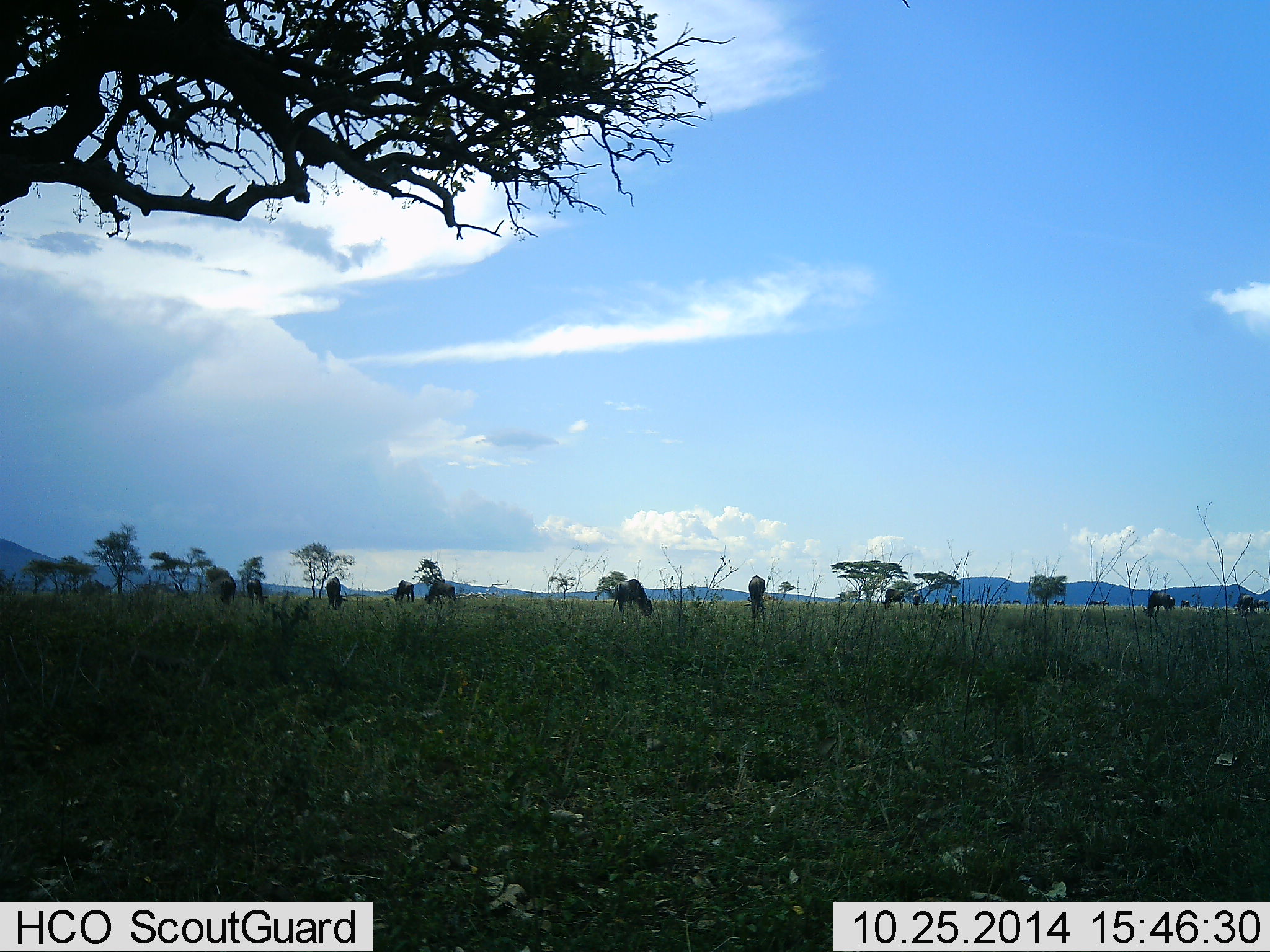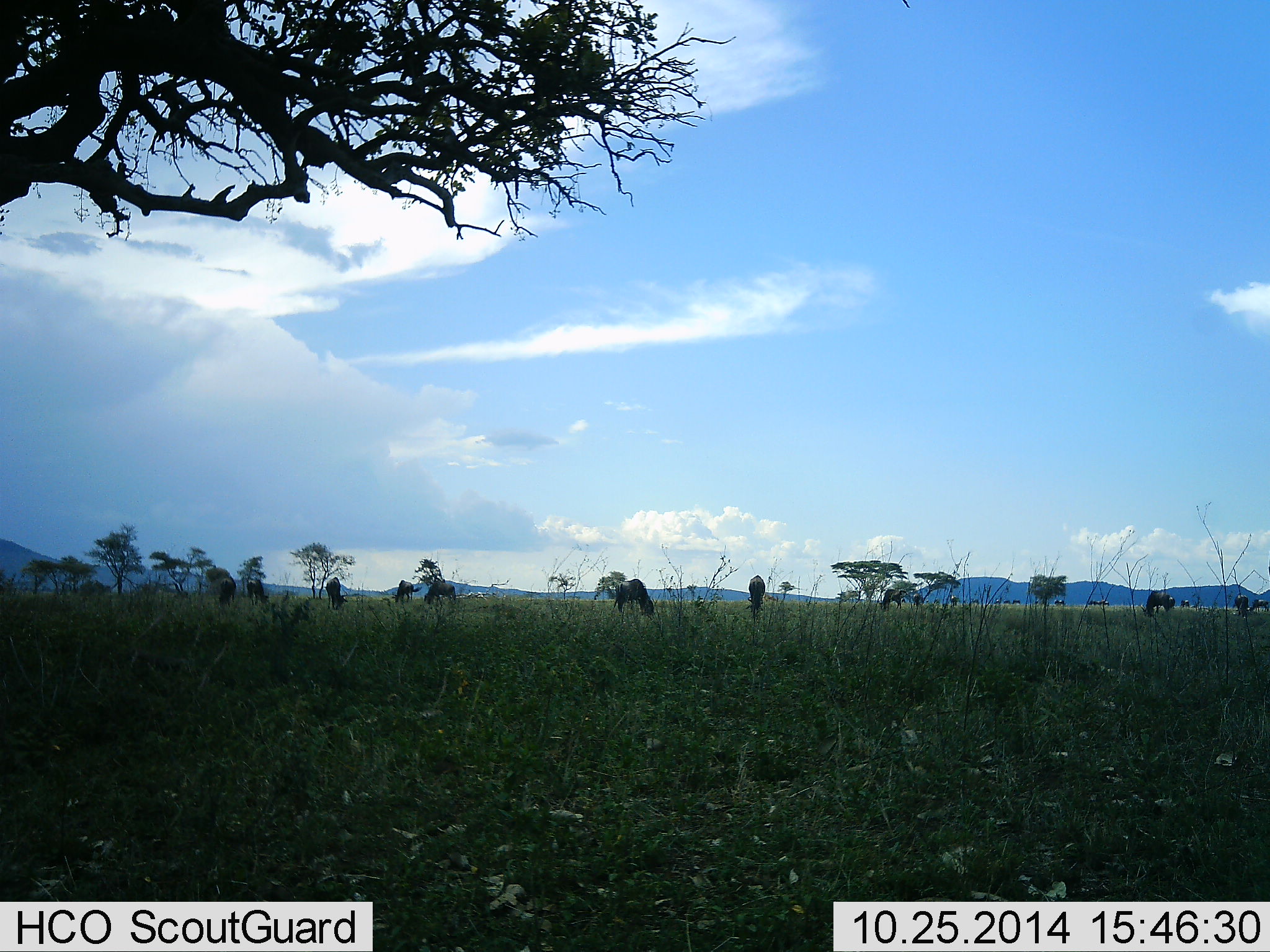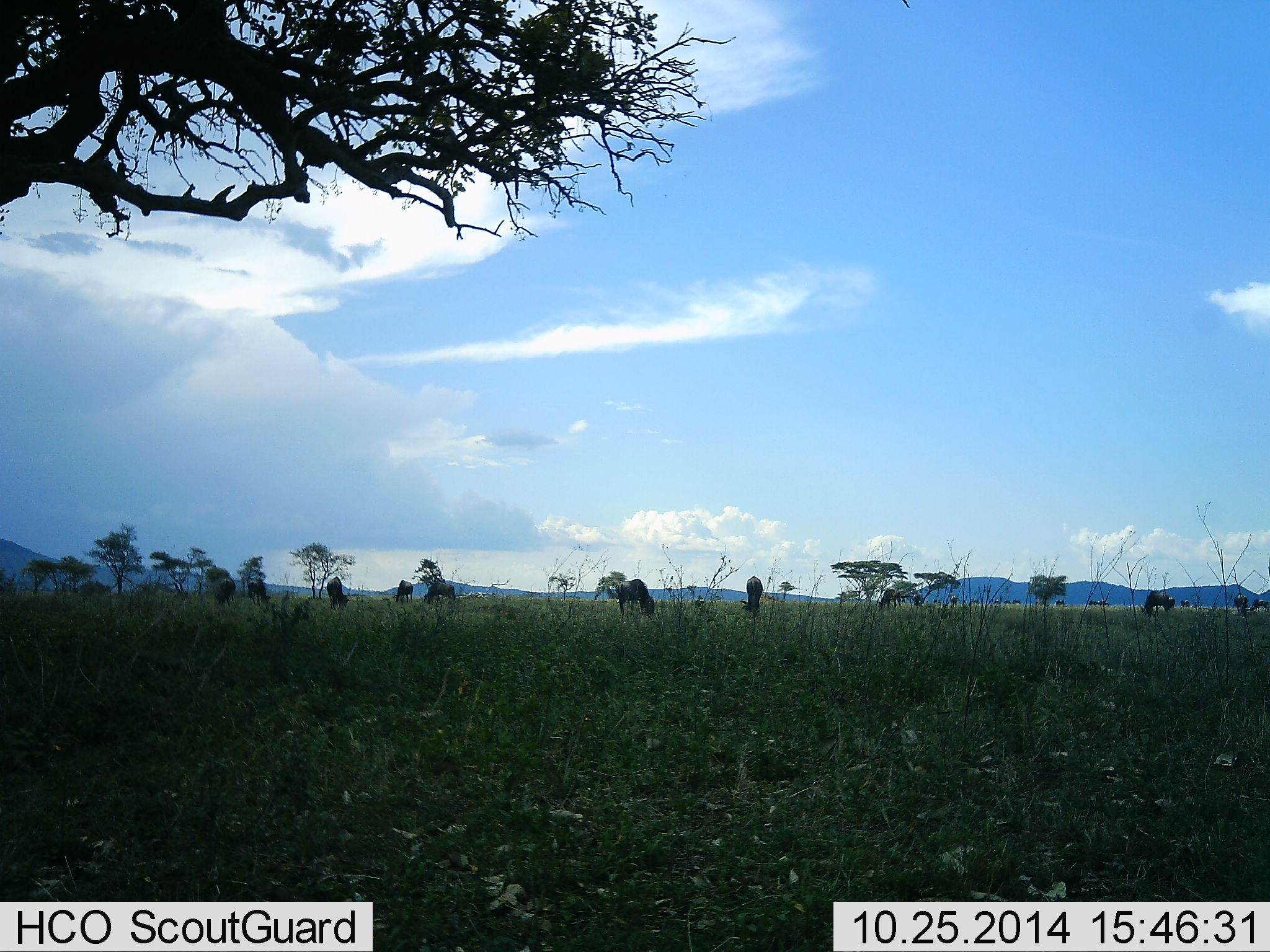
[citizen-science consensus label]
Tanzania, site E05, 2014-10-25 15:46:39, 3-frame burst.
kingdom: Animalia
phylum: Chordata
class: Mammalia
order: Artiodactyla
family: Bovidae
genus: Connochaetes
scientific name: Connochaetes taurinus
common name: blue wildebeest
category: wildebeest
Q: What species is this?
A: Wildebeest (blue wildebeest) (Connochaetes taurinus).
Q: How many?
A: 11-50.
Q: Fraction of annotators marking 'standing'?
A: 50%.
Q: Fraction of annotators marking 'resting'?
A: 0%.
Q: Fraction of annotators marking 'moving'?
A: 0%.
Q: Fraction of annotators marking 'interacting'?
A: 0%.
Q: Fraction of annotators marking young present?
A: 0%.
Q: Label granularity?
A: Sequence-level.